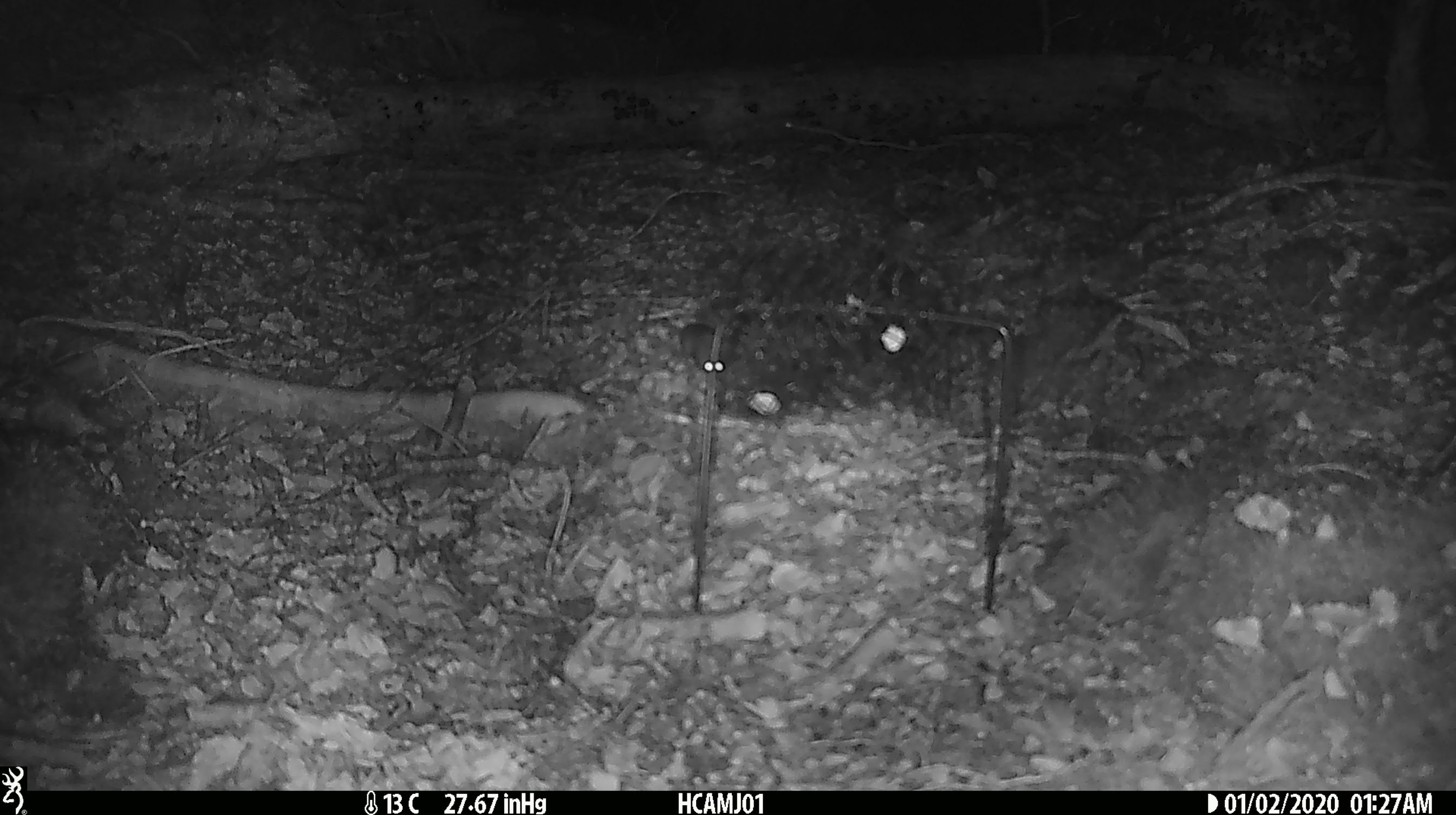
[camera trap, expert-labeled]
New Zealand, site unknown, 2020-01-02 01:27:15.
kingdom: Animalia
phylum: Chordata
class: Mammalia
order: Rodentia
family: Muridae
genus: Mus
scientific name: Mus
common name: mouse